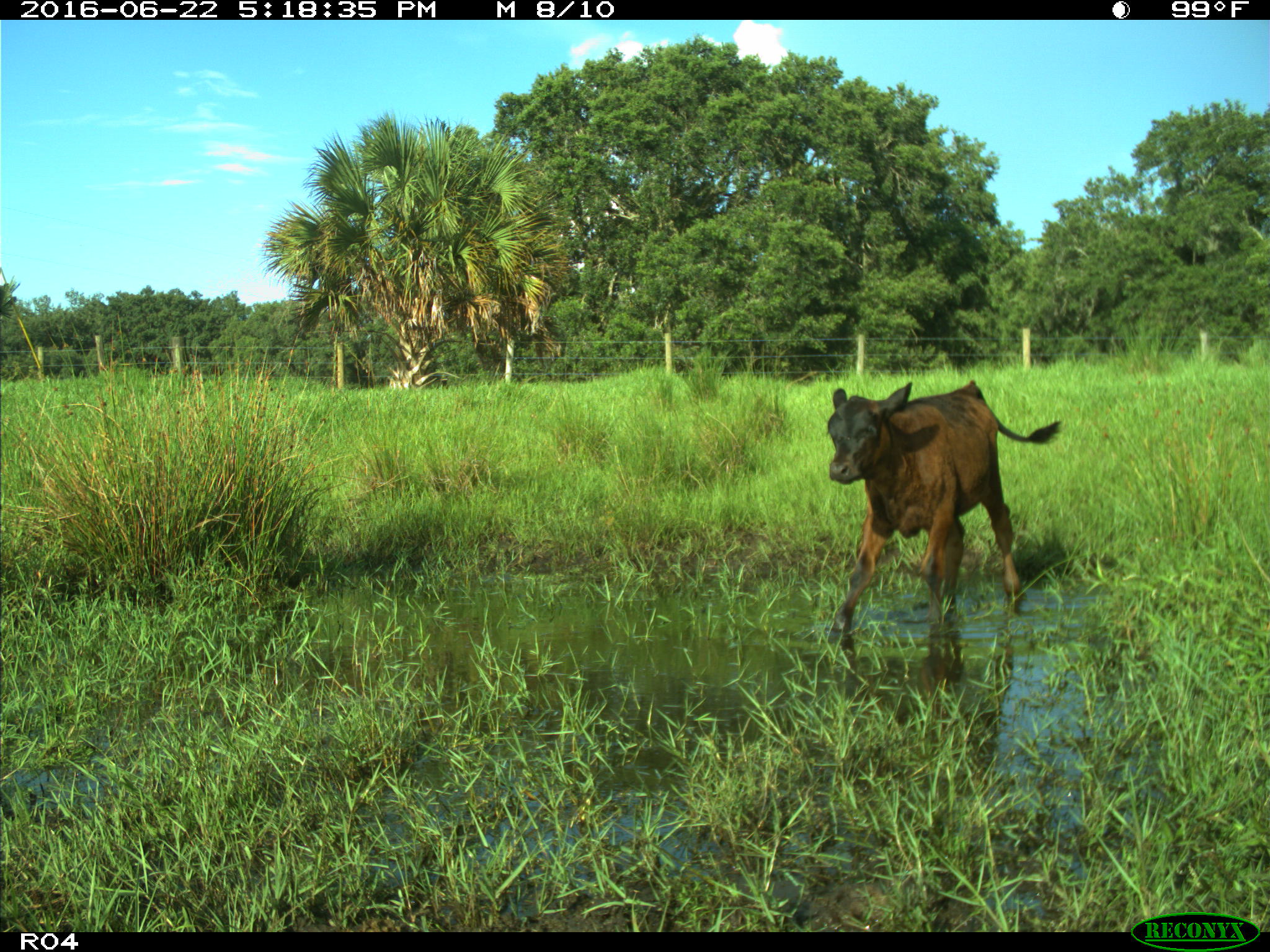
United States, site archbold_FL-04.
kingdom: Animalia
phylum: Chordata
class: Mammalia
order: Artiodactyla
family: Bovidae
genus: Bos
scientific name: Bos taurus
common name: domestic cow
Bos taurus (domestic cow).